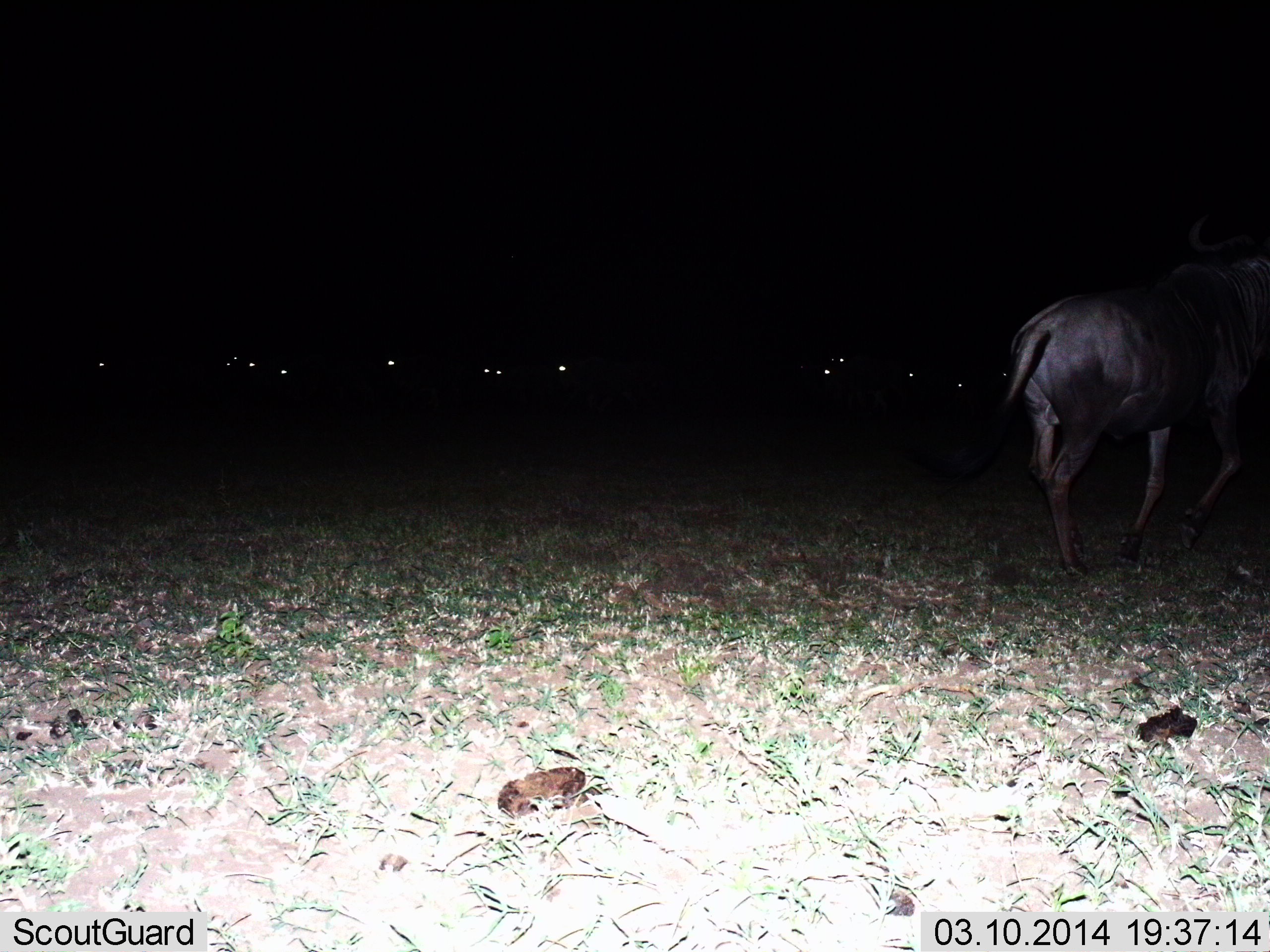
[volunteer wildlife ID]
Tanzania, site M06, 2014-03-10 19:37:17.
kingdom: Animalia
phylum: Chordata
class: Mammalia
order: Artiodactyla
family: Bovidae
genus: Connochaetes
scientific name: Connochaetes taurinus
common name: blue wildebeest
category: wildebeest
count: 10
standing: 40%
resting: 10%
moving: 50%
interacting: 0%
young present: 0%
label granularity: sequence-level